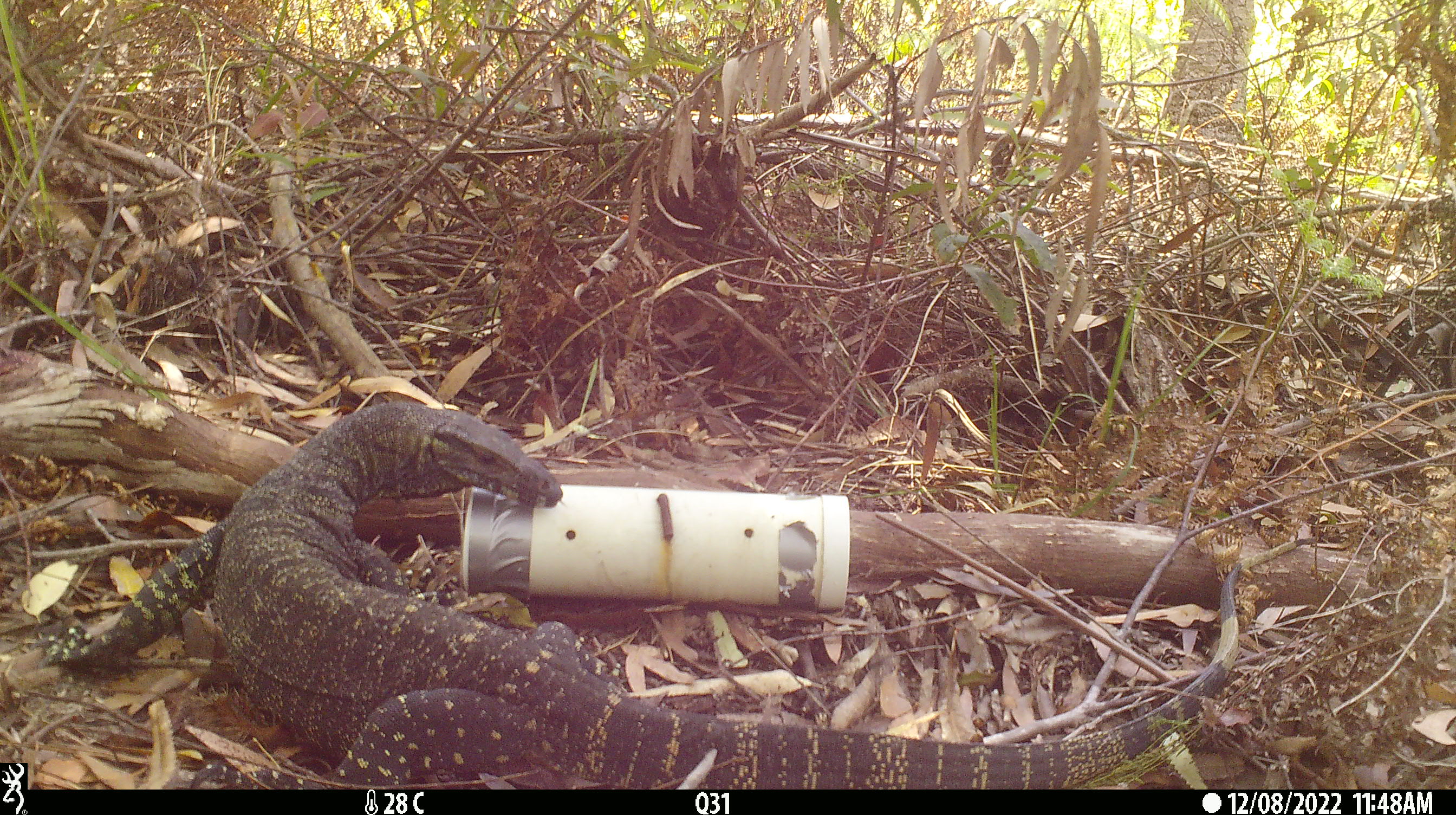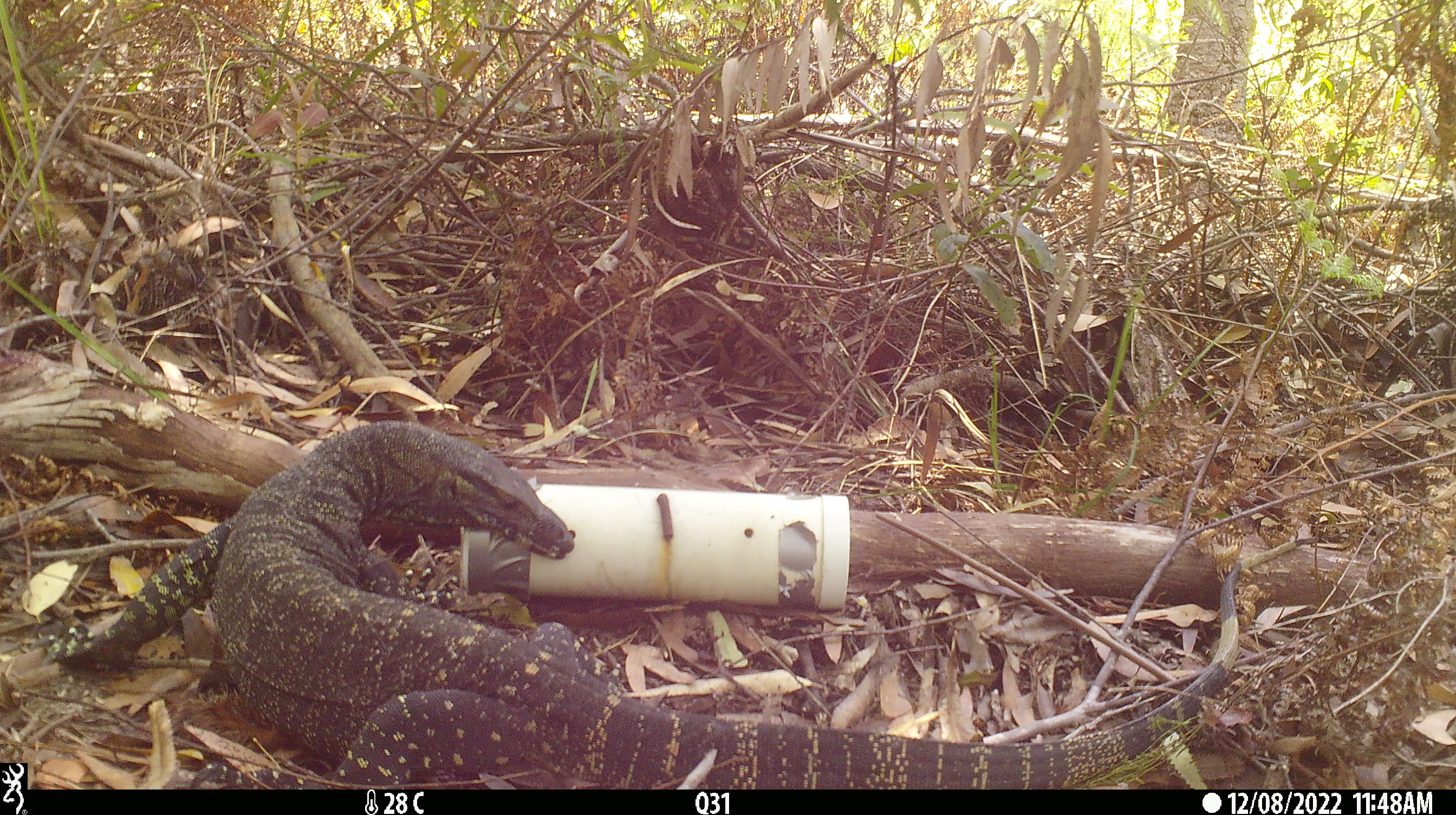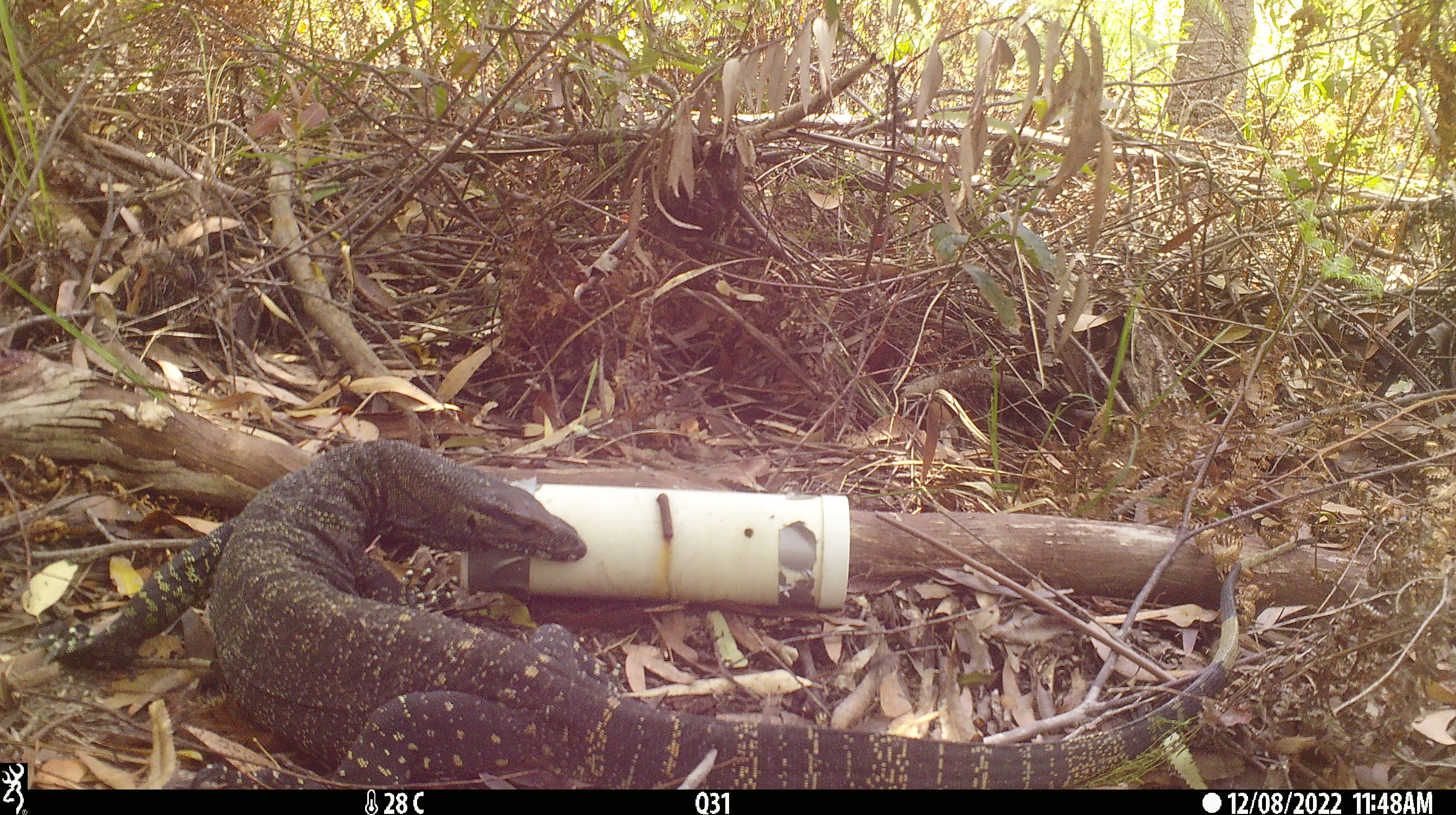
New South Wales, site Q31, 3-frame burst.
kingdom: Animalia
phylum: Chordata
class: Reptilia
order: Squamata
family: Varanidae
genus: Varanus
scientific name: Varanus varius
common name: lace monitor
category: goanna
Goanna (lace monitor) (Varanus varius).